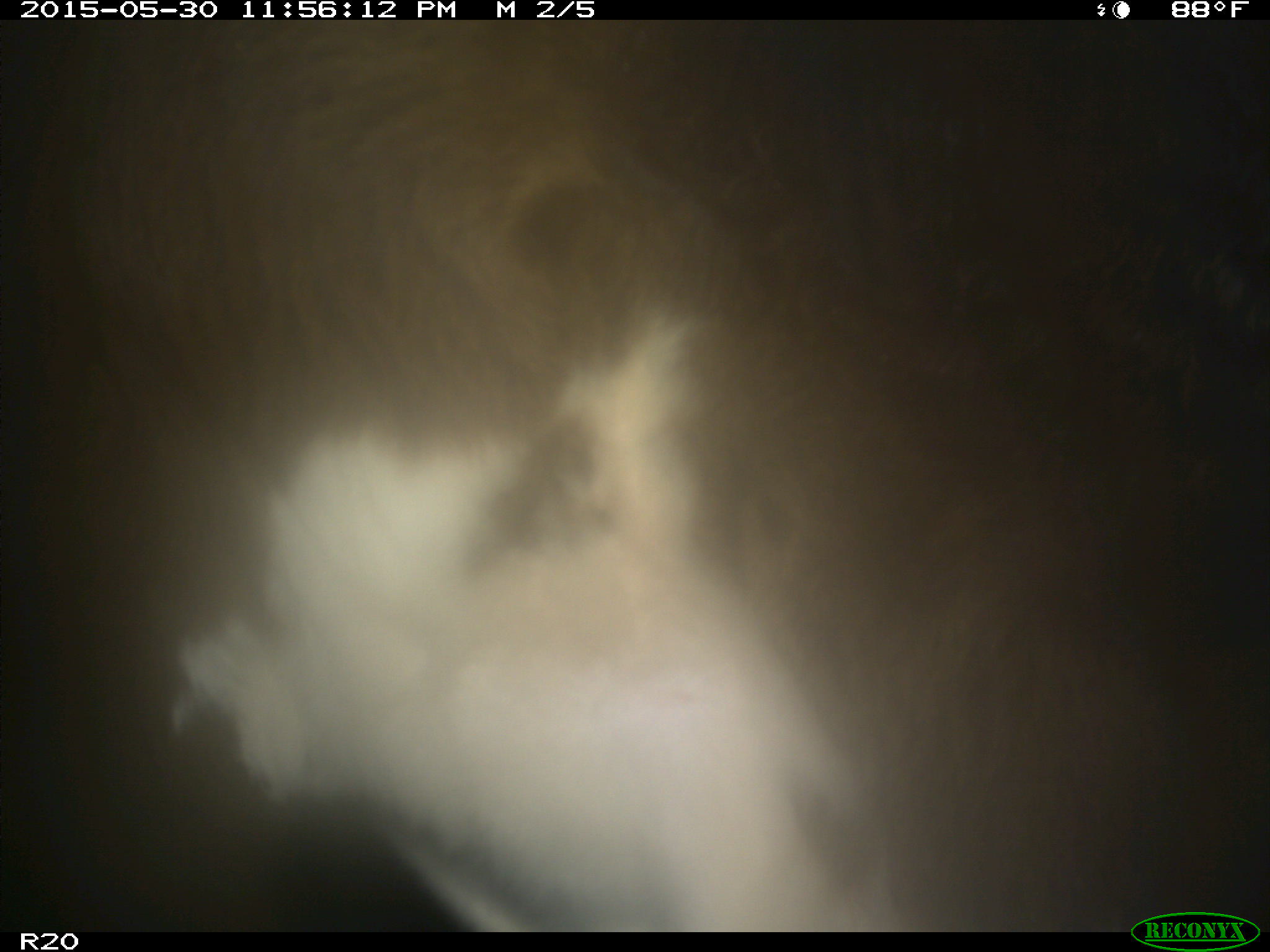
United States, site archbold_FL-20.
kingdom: Animalia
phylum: Chordata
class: Mammalia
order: Artiodactyla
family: Bovidae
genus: Bos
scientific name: Bos taurus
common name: domestic cow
Bos taurus (domestic cow).